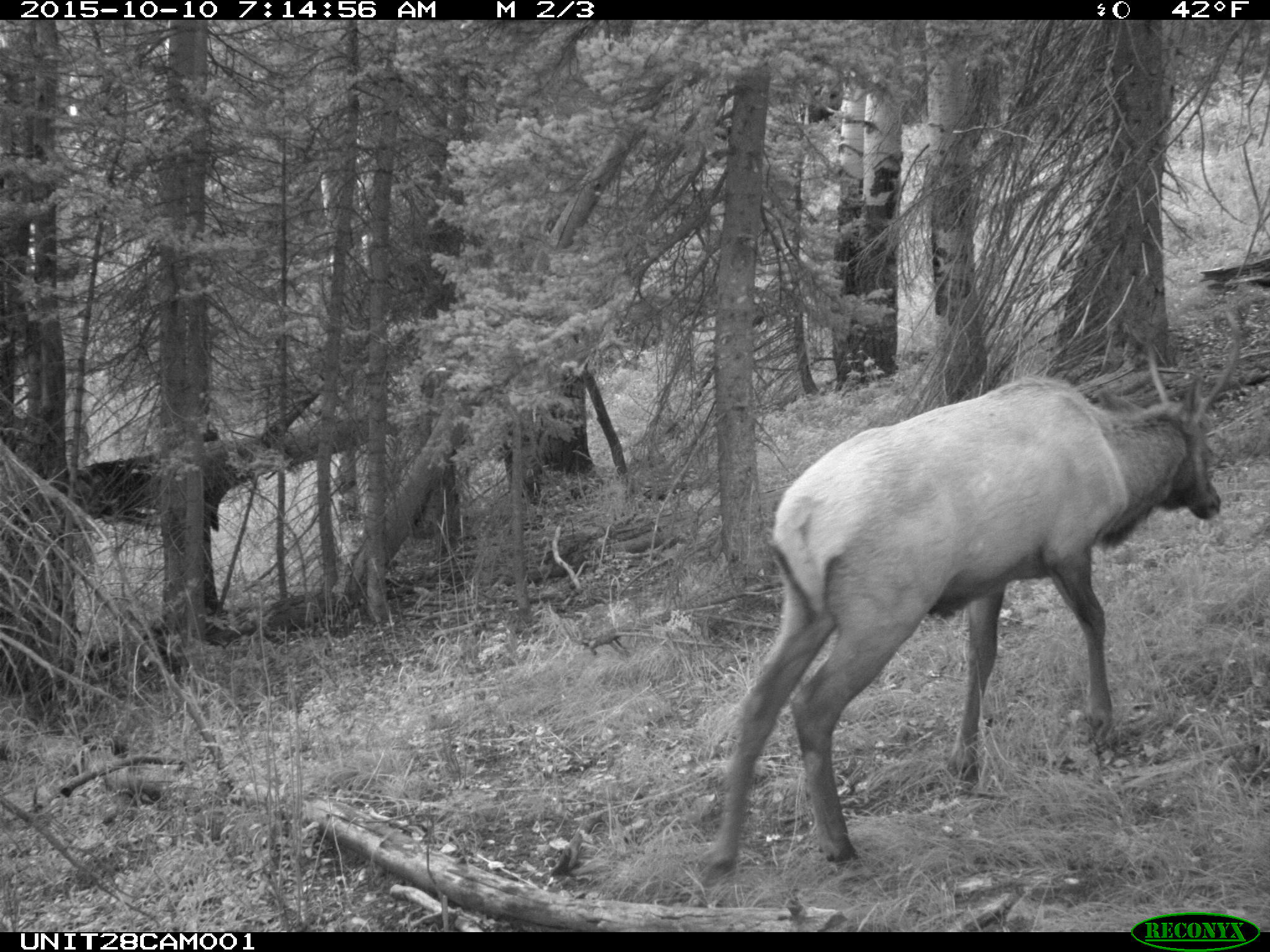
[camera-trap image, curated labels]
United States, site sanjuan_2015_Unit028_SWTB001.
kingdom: Animalia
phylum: Chordata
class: Mammalia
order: Artiodactyla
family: Cervidae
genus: Cervus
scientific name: Cervus elaphus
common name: red deer